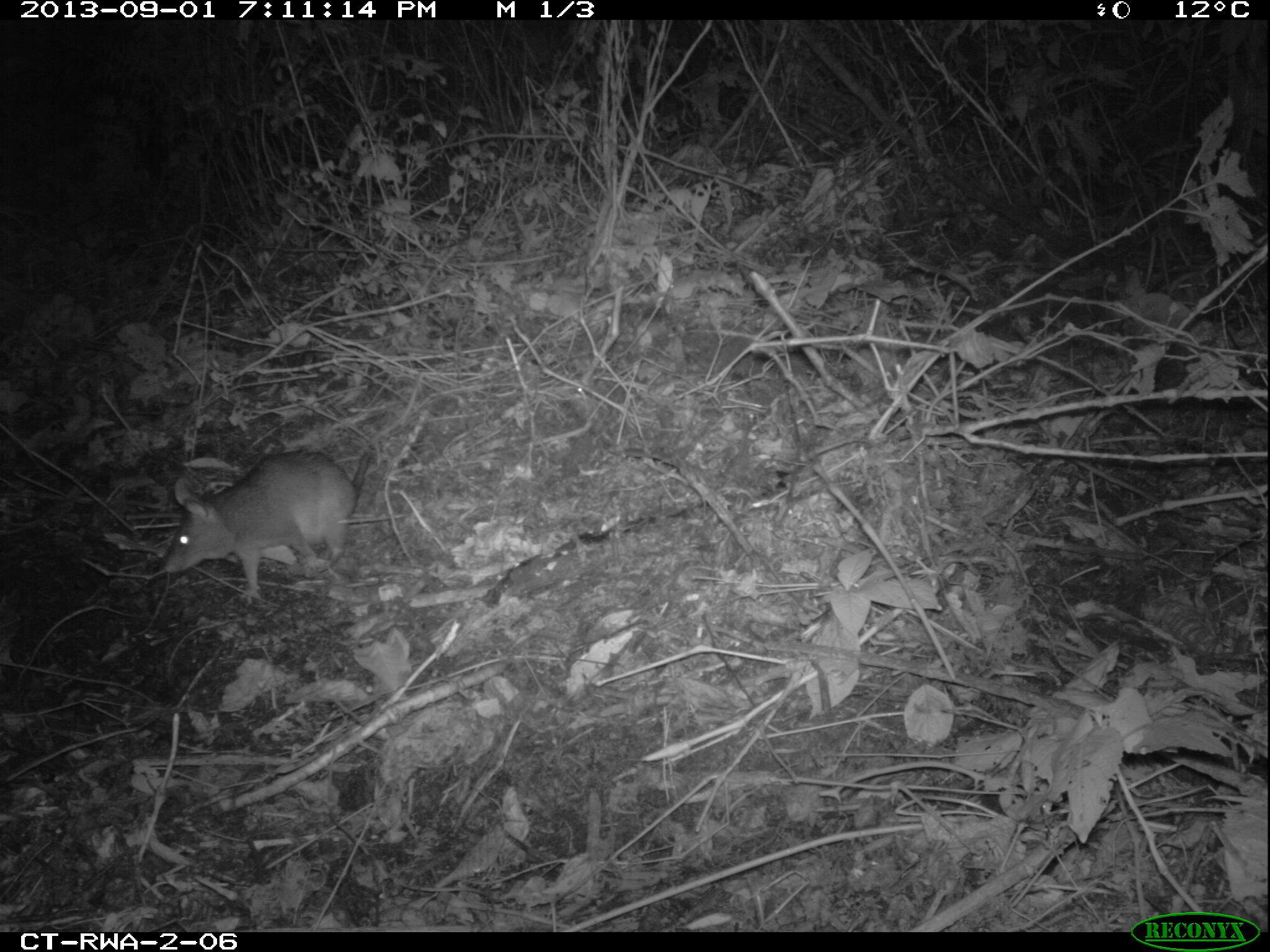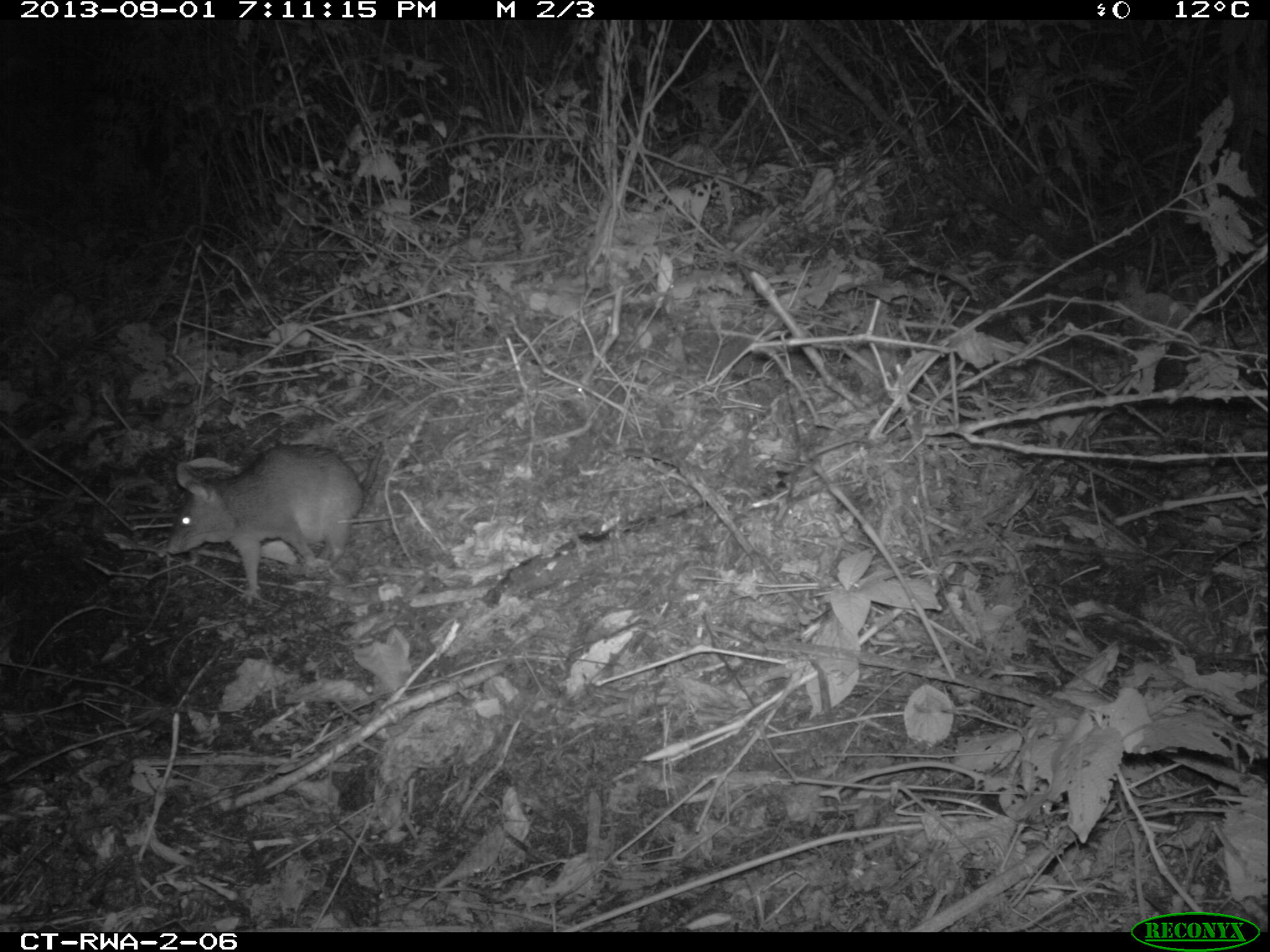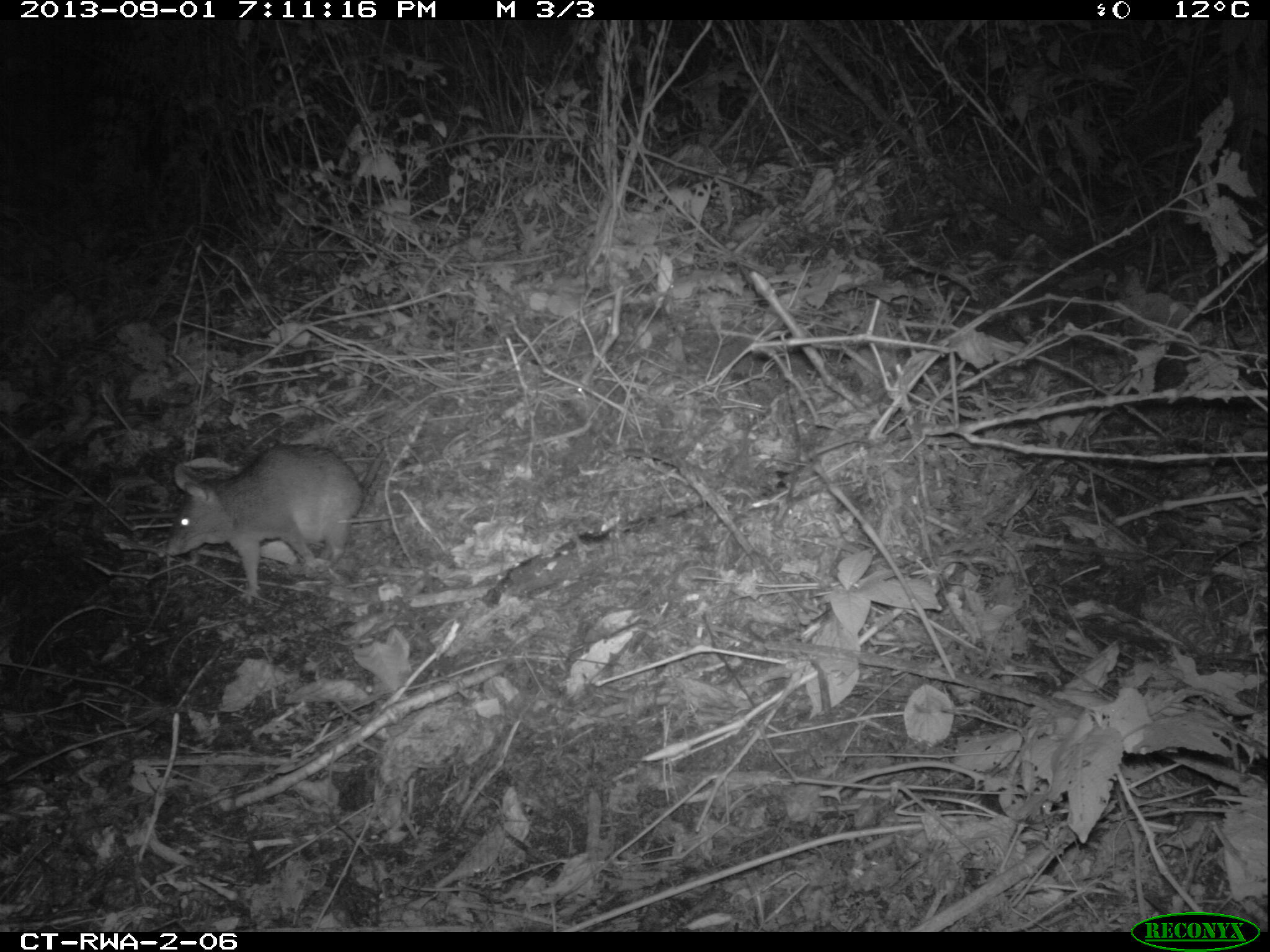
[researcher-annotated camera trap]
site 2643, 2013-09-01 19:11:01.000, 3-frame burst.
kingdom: Animalia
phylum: Chordata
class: Mammalia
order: Rodentia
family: Nesomyidae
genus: Cricetomys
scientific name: Cricetomys gambianus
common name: african giant pouched rat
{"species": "Cricetomys gambianus (african giant pouched rat)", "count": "1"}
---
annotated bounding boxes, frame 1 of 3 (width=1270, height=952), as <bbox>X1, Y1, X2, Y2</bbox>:
cricetomys gambianus: <bbox>162, 447, 372, 608</bbox>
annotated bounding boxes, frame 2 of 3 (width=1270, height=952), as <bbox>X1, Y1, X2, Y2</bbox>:
cricetomys gambianus: <bbox>164, 436, 384, 608</bbox>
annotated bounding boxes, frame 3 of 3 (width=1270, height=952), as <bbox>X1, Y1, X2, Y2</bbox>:
cricetomys gambianus: <bbox>155, 436, 384, 606</bbox>